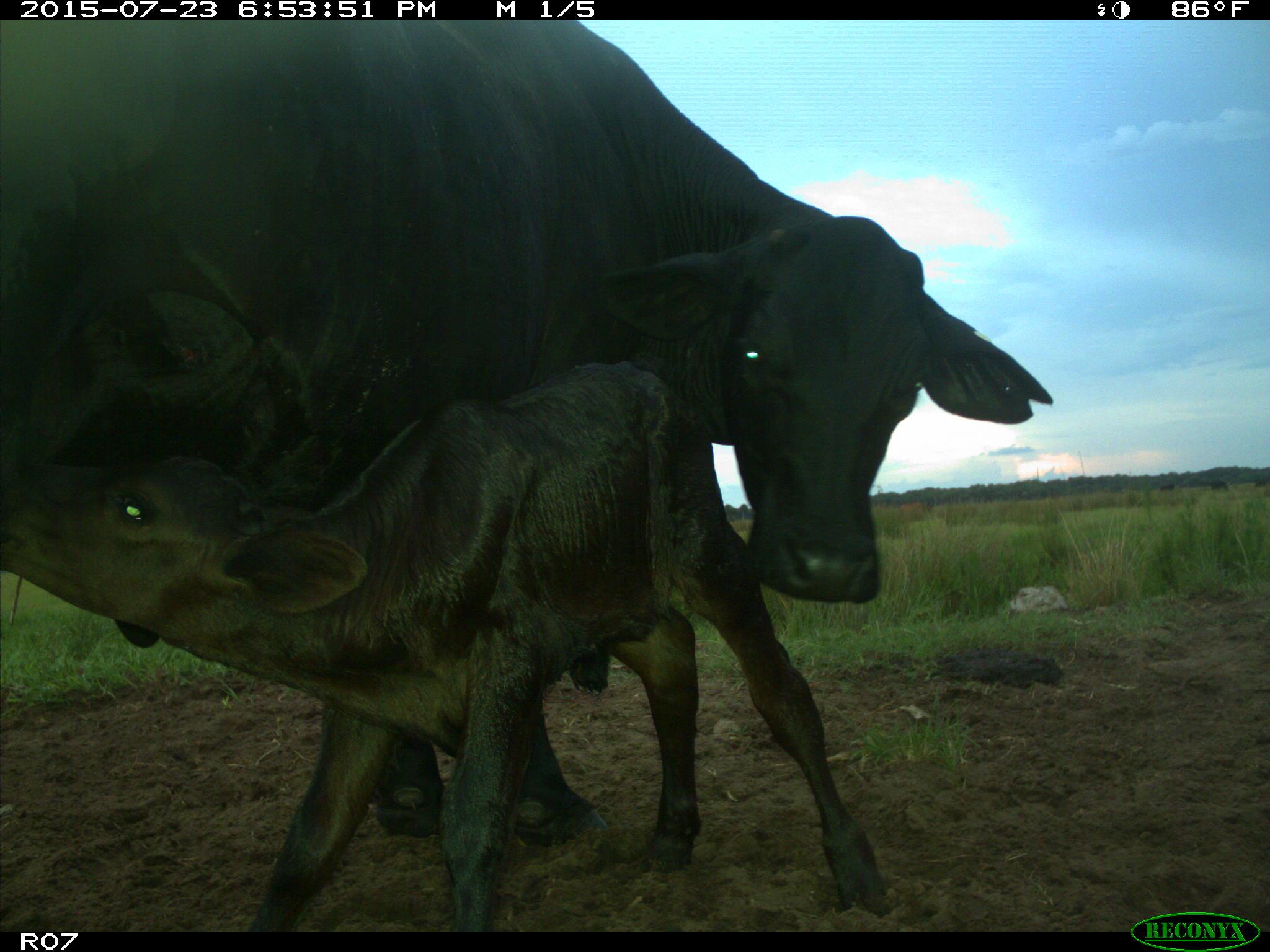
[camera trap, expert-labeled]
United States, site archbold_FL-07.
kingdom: Animalia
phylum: Chordata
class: Mammalia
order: Artiodactyla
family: Bovidae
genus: Bos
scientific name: Bos taurus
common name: domestic cow